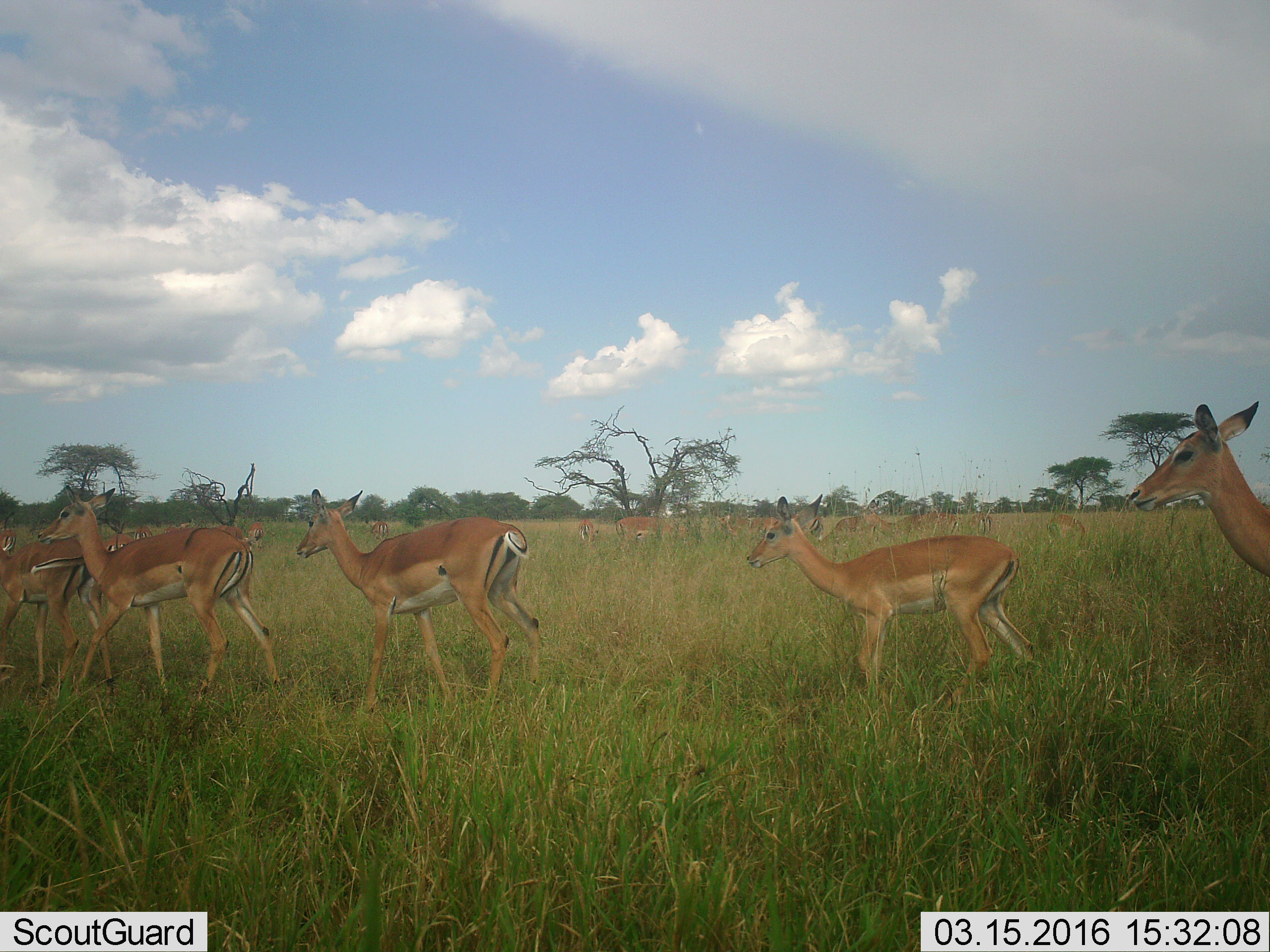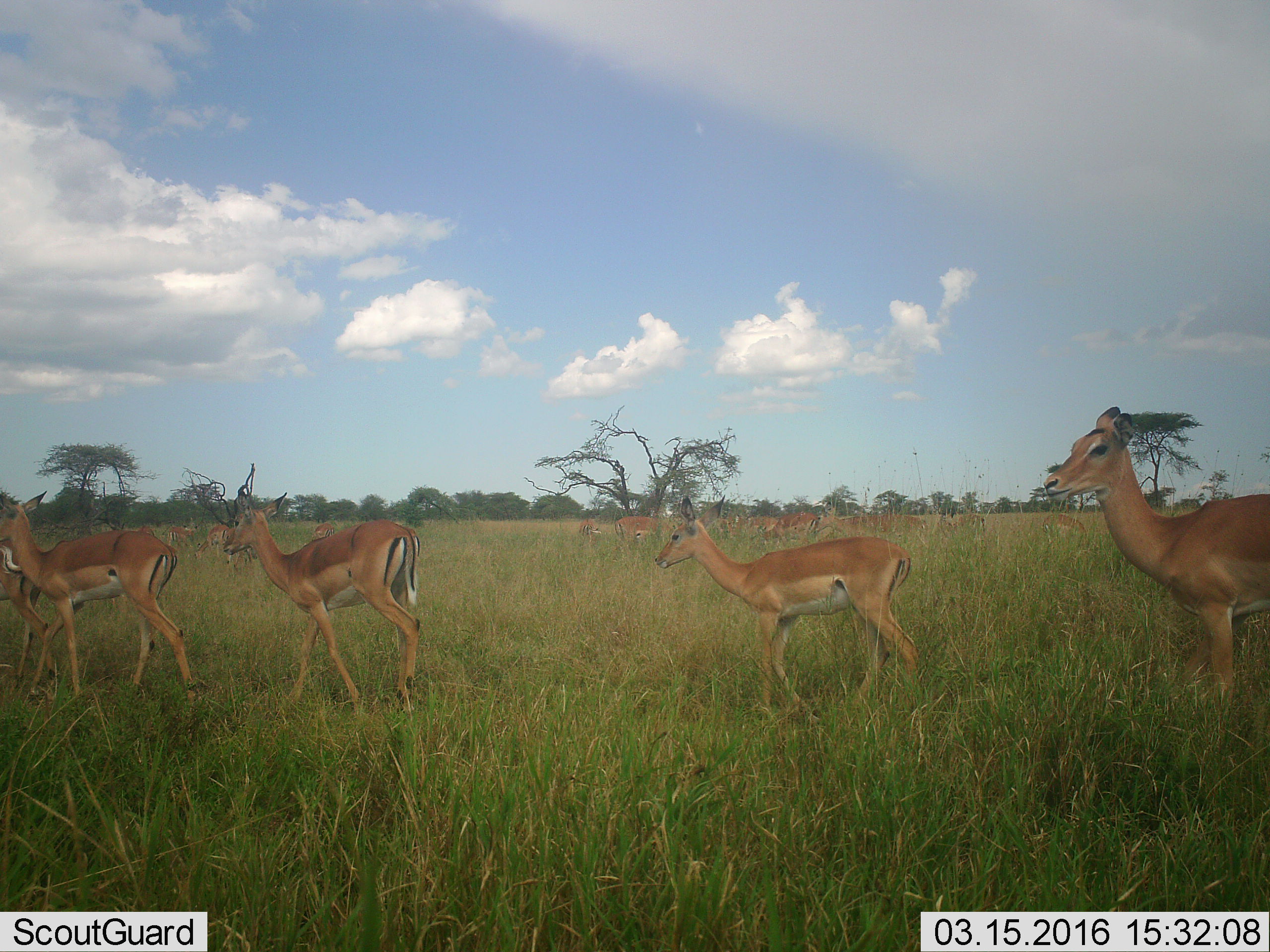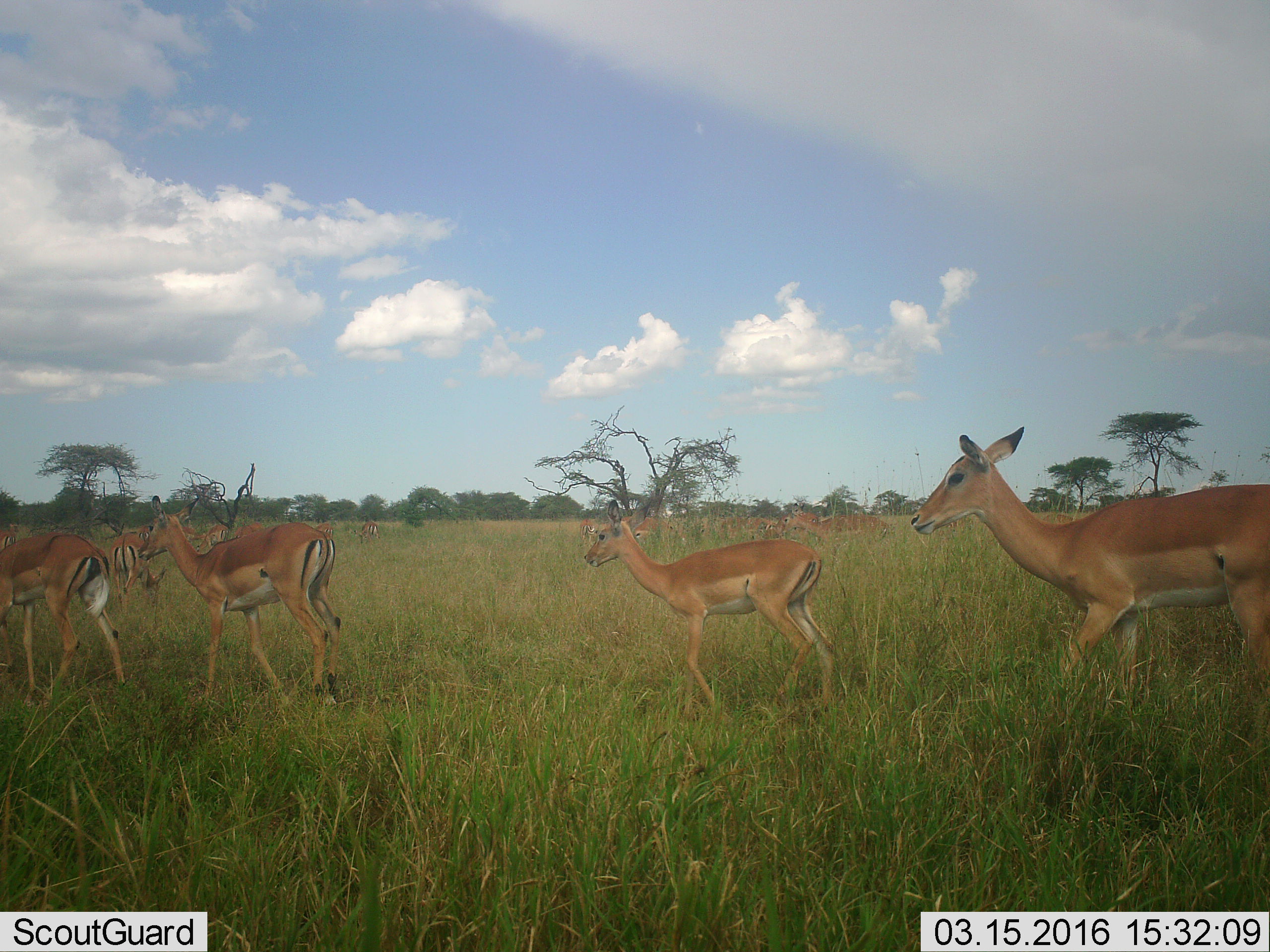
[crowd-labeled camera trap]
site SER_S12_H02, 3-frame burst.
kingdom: Animalia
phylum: Chordata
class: Mammalia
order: Artiodactyla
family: Bovidae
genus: Aepyceros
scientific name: Aepyceros melampus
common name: impala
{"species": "impala (Aepyceros melampus)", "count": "11-50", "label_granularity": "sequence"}